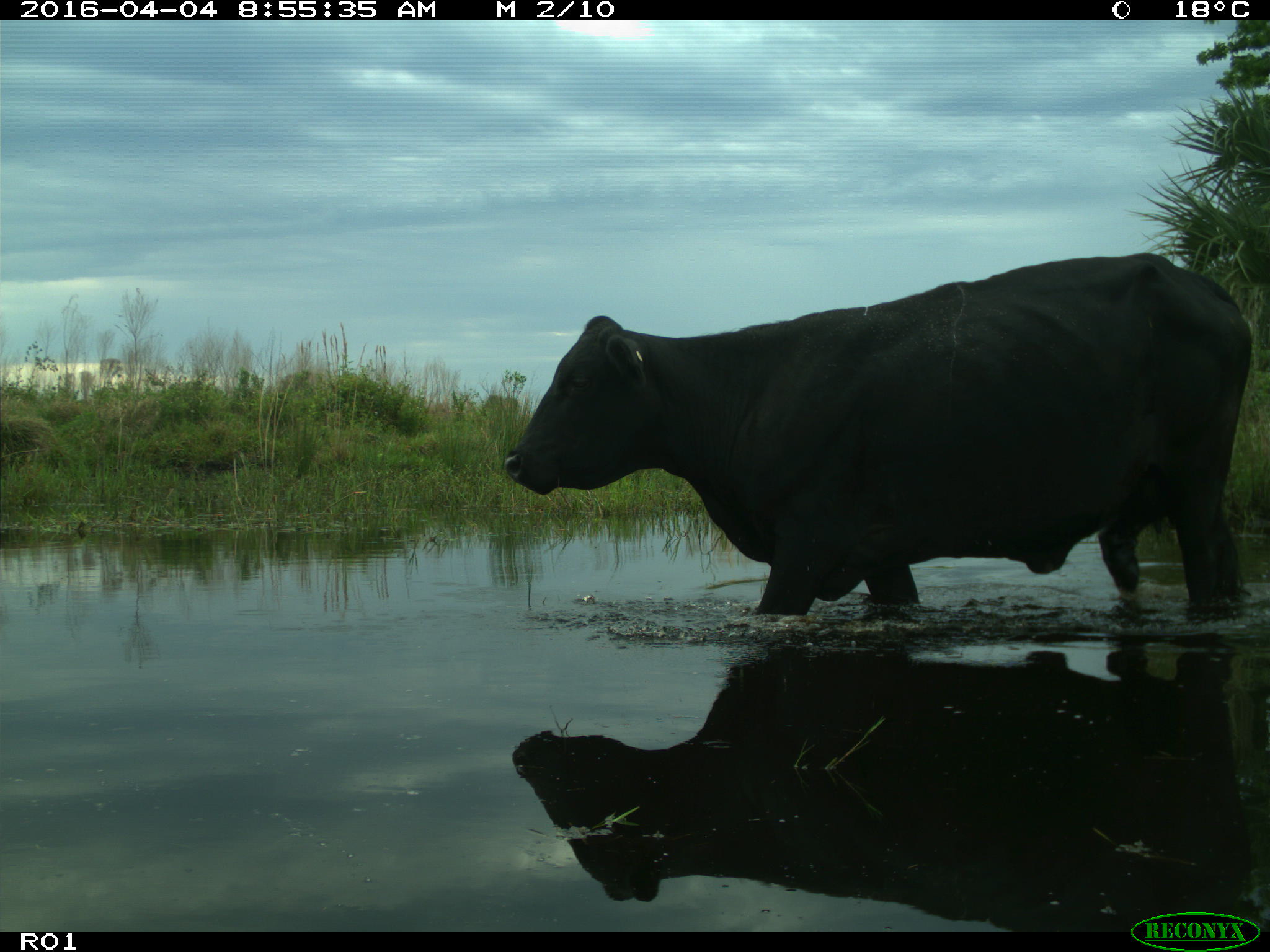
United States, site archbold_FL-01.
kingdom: Animalia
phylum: Chordata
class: Mammalia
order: Artiodactyla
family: Bovidae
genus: Bos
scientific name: Bos taurus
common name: domestic cow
Bos taurus (domestic cow).